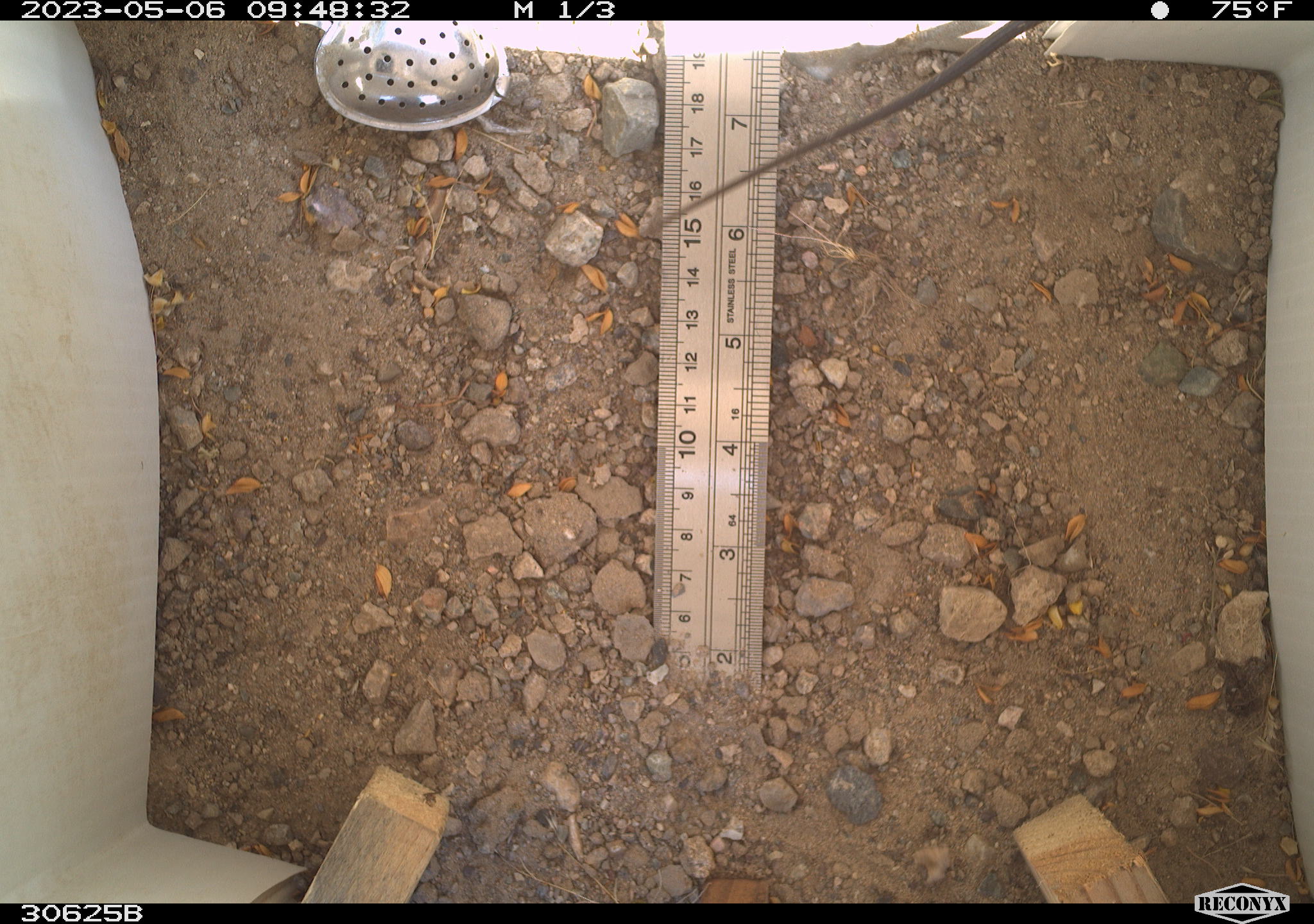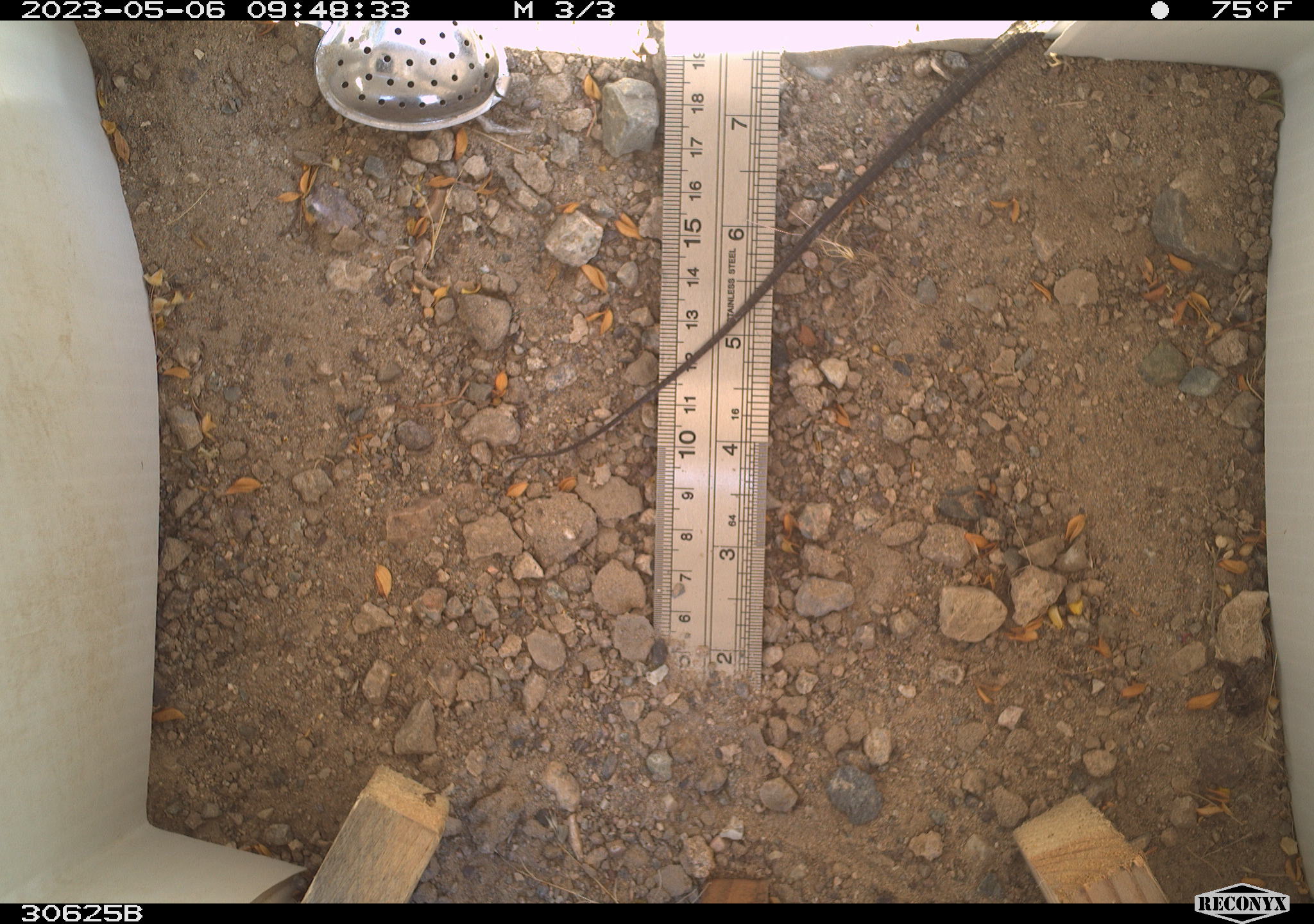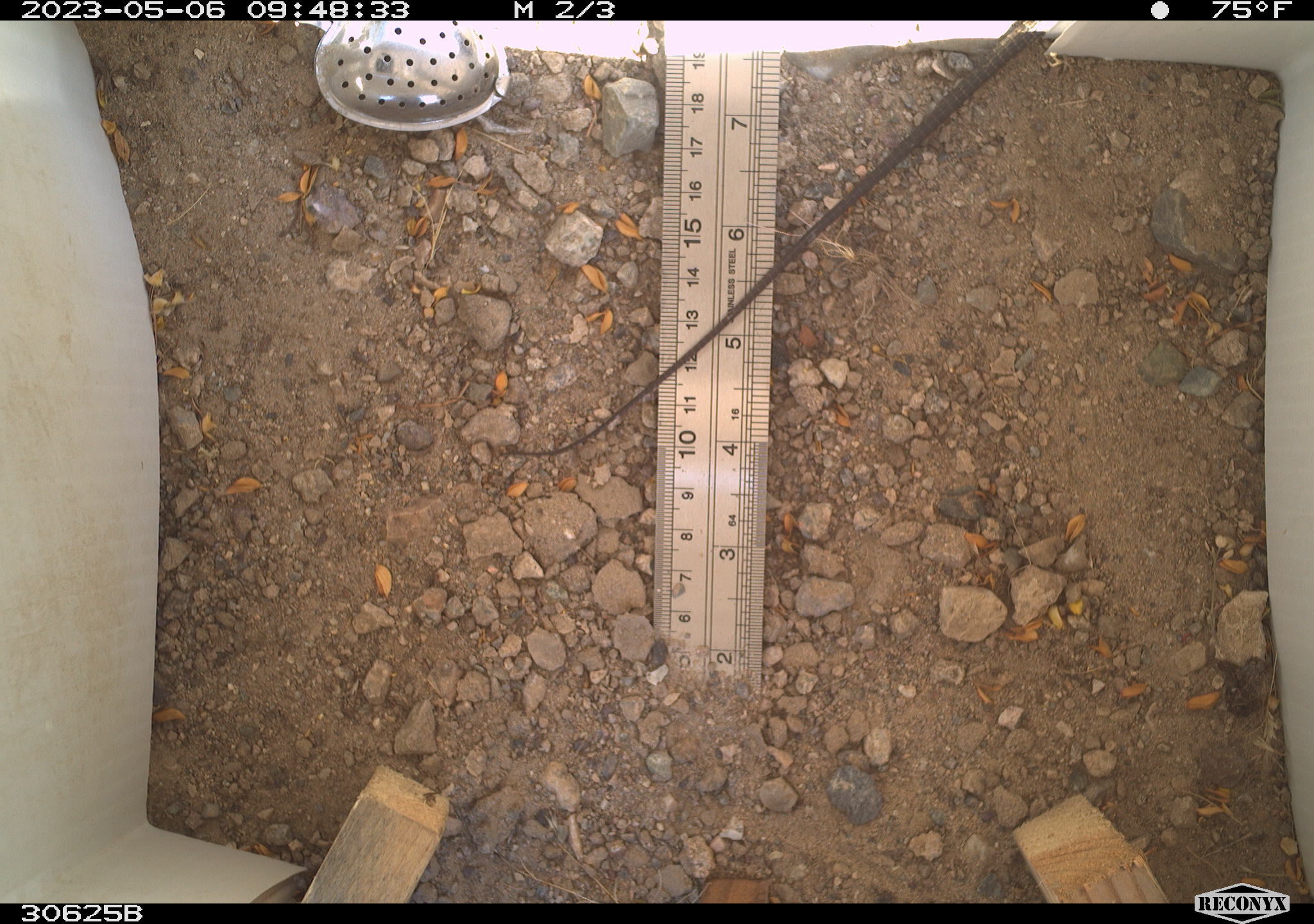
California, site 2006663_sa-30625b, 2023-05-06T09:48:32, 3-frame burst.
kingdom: Animalia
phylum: Chordata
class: Reptilia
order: Squamata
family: Teiidae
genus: Aspidoscelis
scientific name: Aspidoscelis tigris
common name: western whiptail